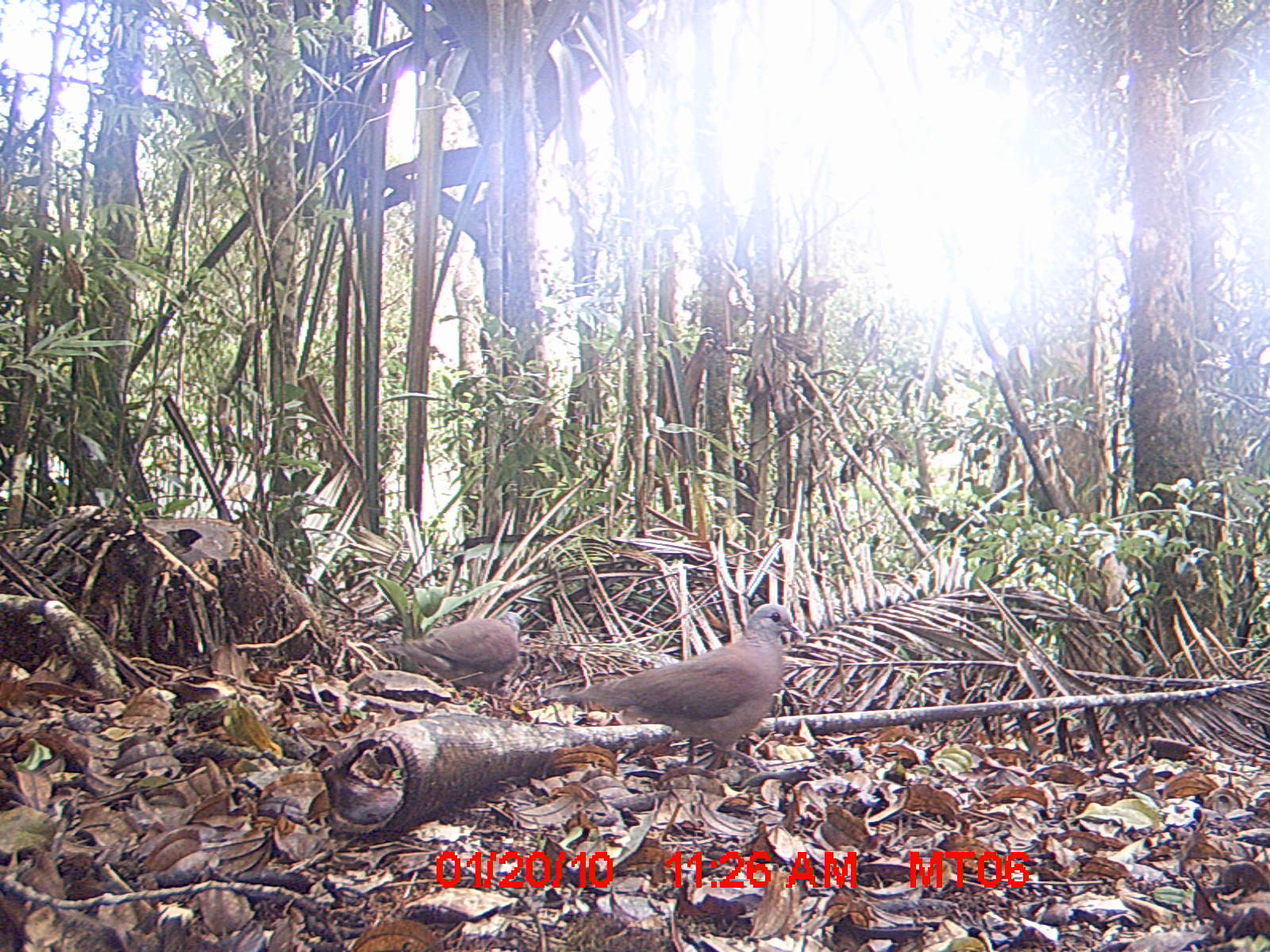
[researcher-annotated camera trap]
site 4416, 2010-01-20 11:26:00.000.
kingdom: Animalia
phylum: Chordata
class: Aves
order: Columbiformes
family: Columbidae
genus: Streptopelia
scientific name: Streptopelia picturata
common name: malagasy turtle dove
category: nesoenas picturata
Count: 1.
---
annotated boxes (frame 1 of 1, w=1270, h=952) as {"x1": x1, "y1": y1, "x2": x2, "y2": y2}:
nesoenas picturata: {"x1": 535, "y1": 603, "x2": 806, "y2": 786}; {"x1": 360, "y1": 599, "x2": 526, "y2": 710}